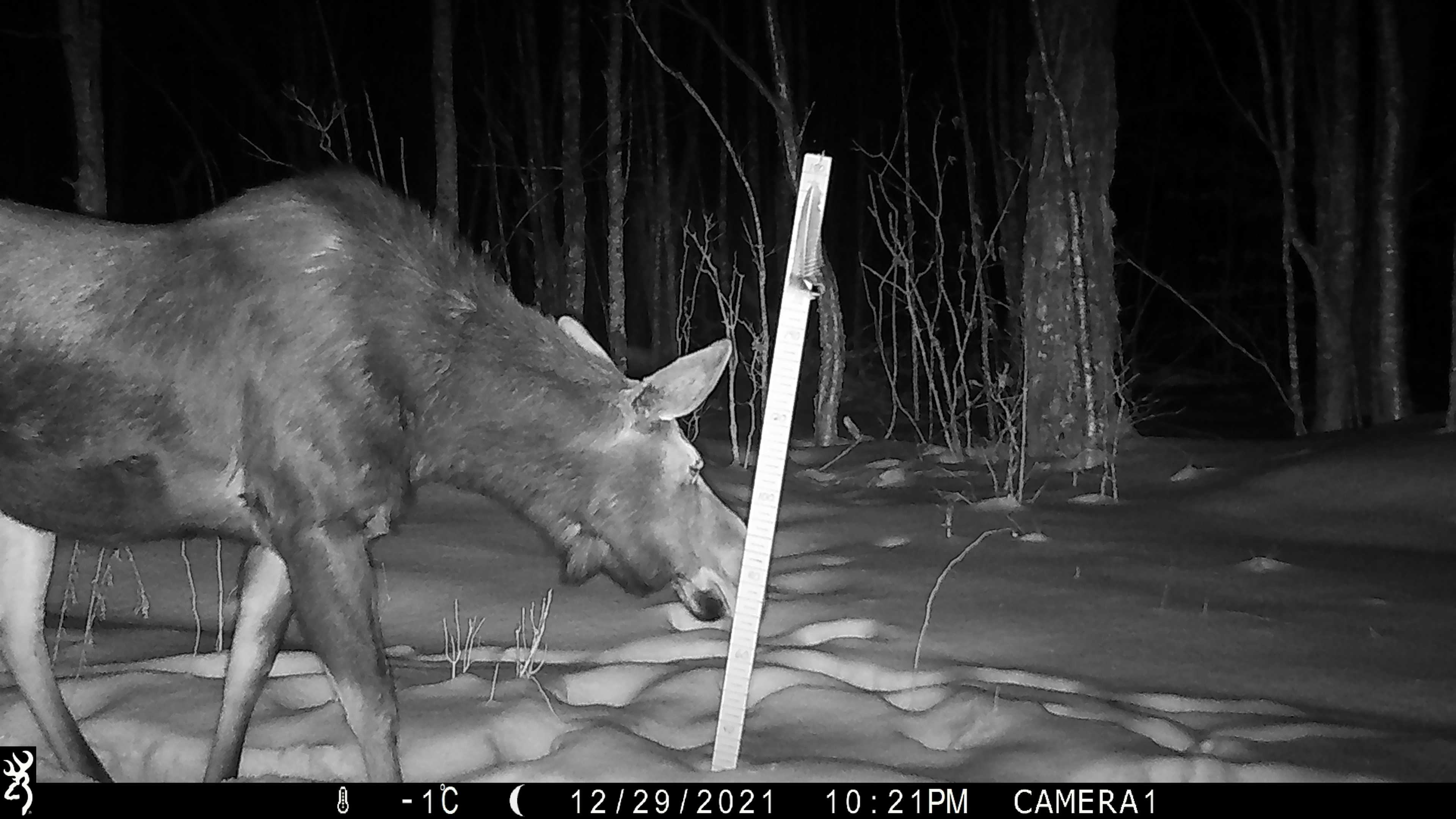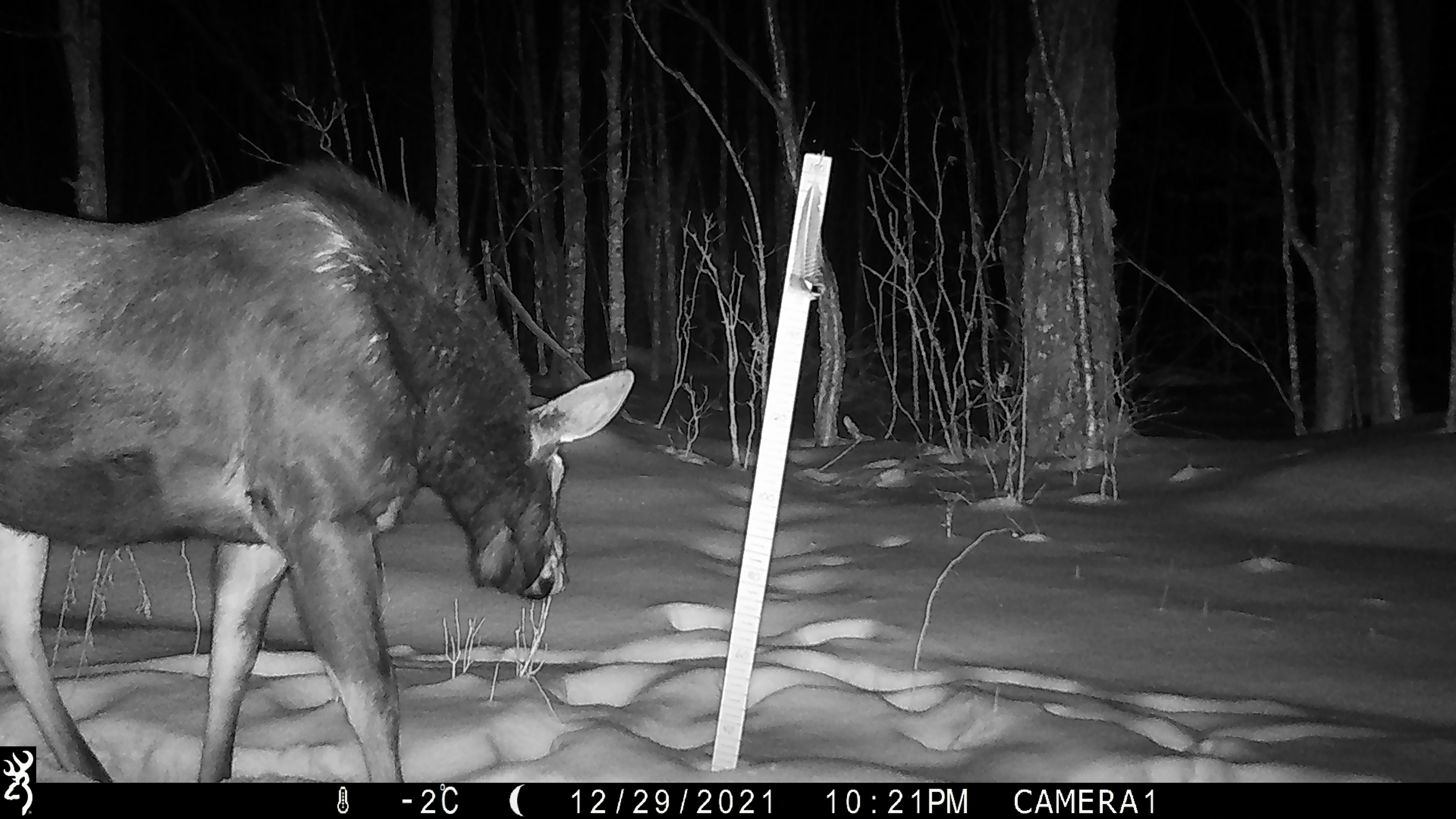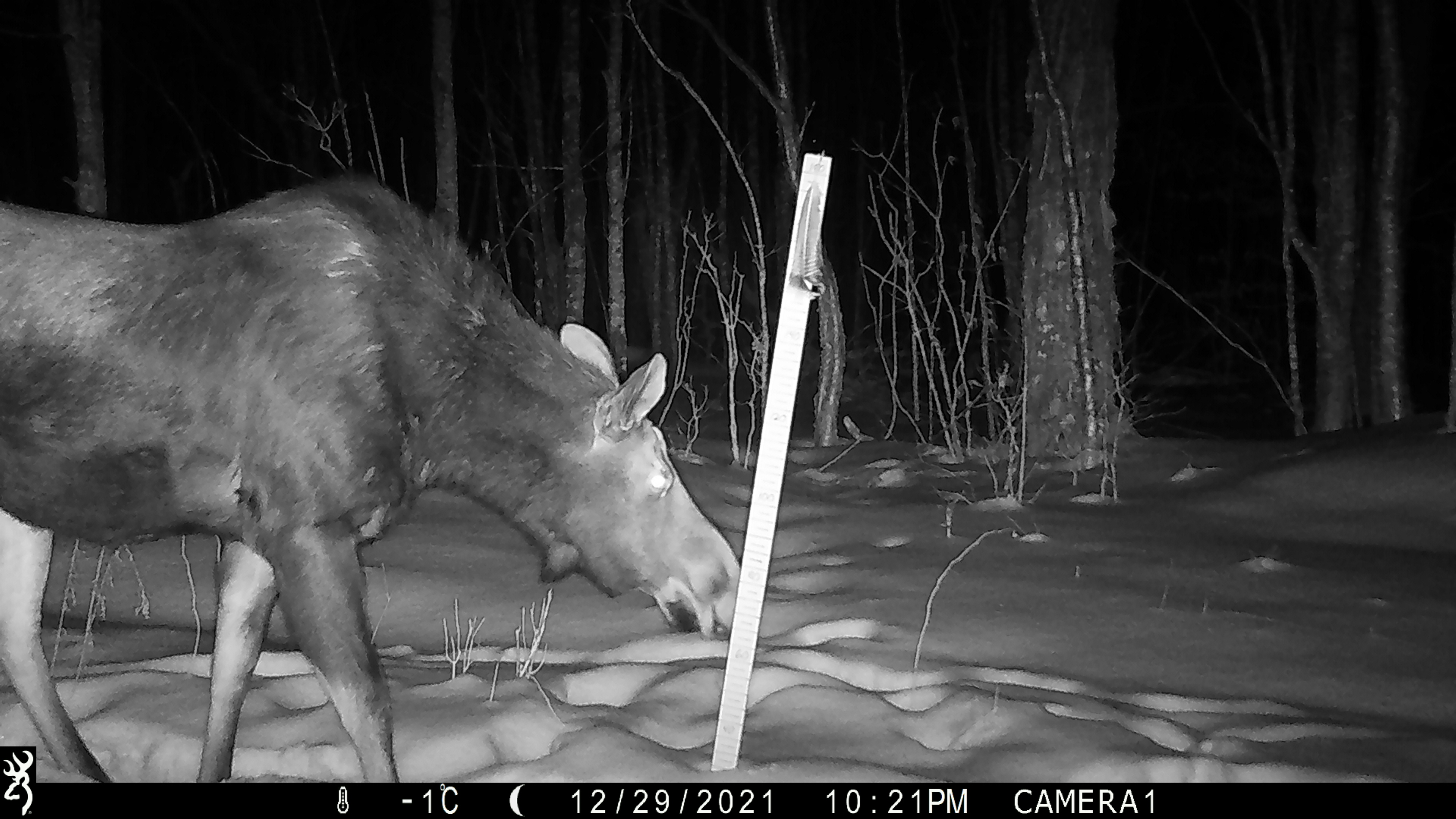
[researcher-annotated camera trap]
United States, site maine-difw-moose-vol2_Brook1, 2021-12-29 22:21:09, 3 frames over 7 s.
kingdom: Animalia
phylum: Chordata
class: Mammalia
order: Artiodactyla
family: Cervidae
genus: Alces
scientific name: Alces alces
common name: moose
Moose (Alces alces).